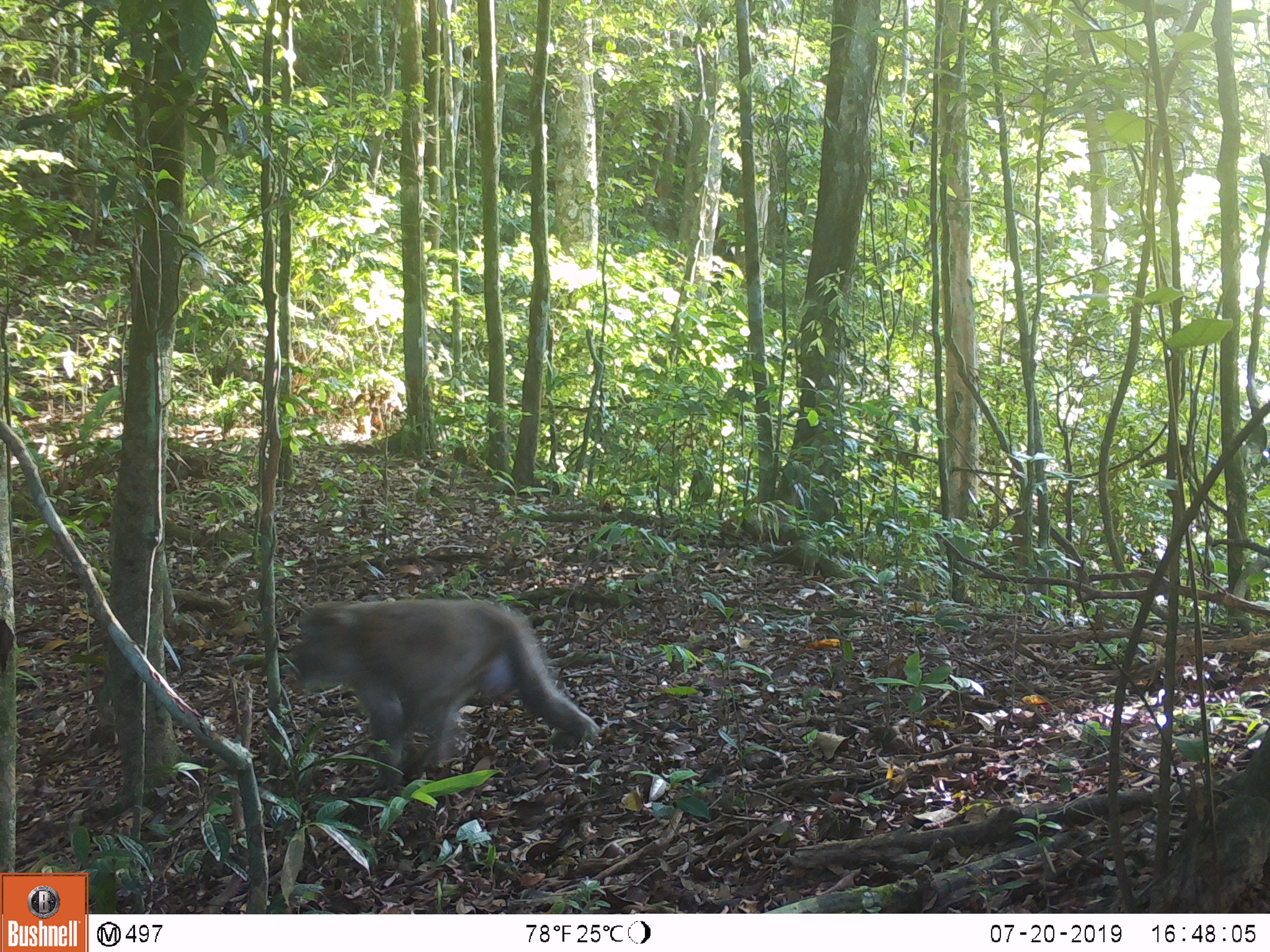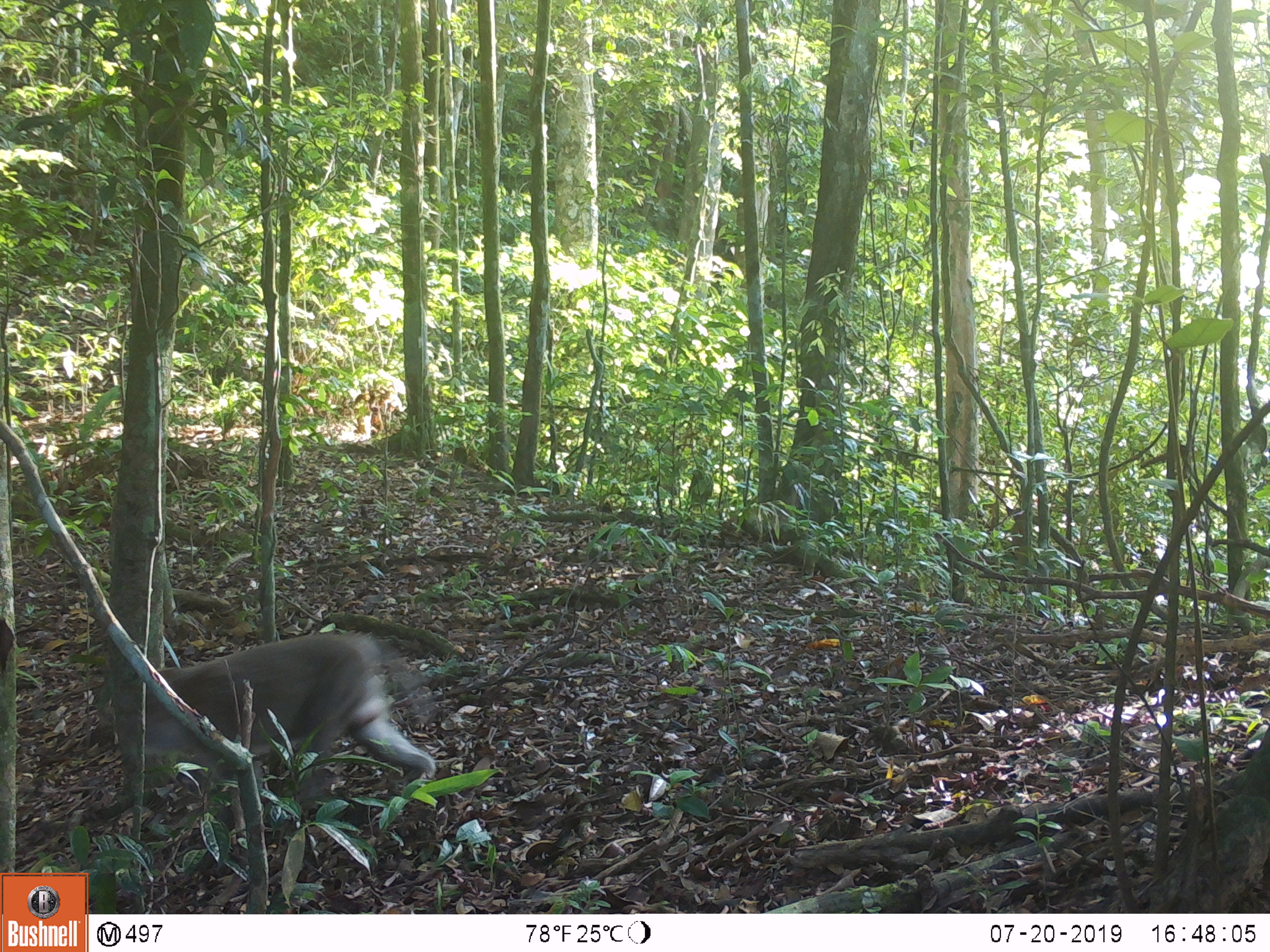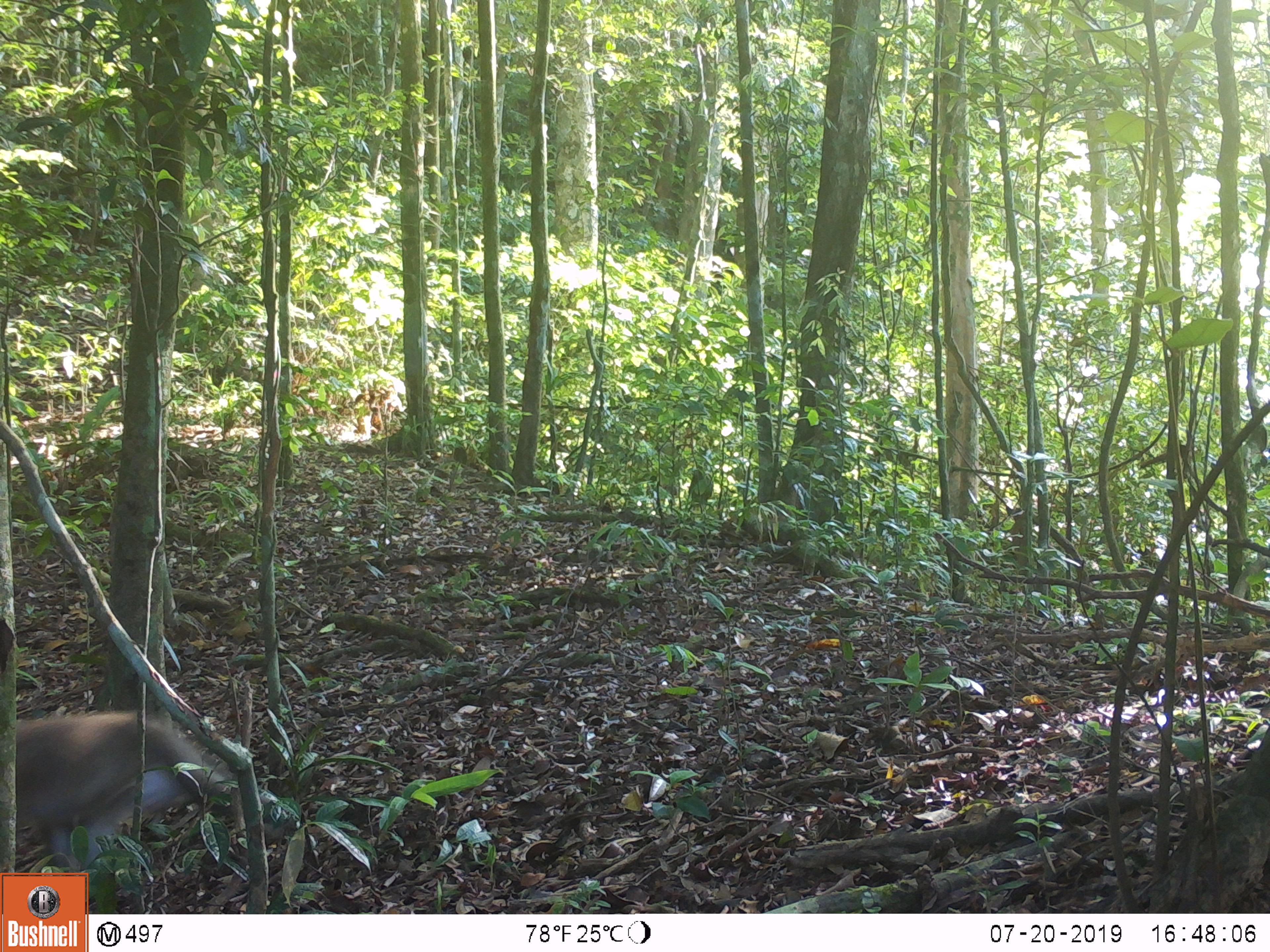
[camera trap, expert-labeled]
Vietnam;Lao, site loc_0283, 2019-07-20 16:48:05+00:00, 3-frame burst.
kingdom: Animalia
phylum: Chordata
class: Mammalia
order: Primates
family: Cercopithecidae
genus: Macaca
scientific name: Macaca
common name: macaques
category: assam or rhesus macaque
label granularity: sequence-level